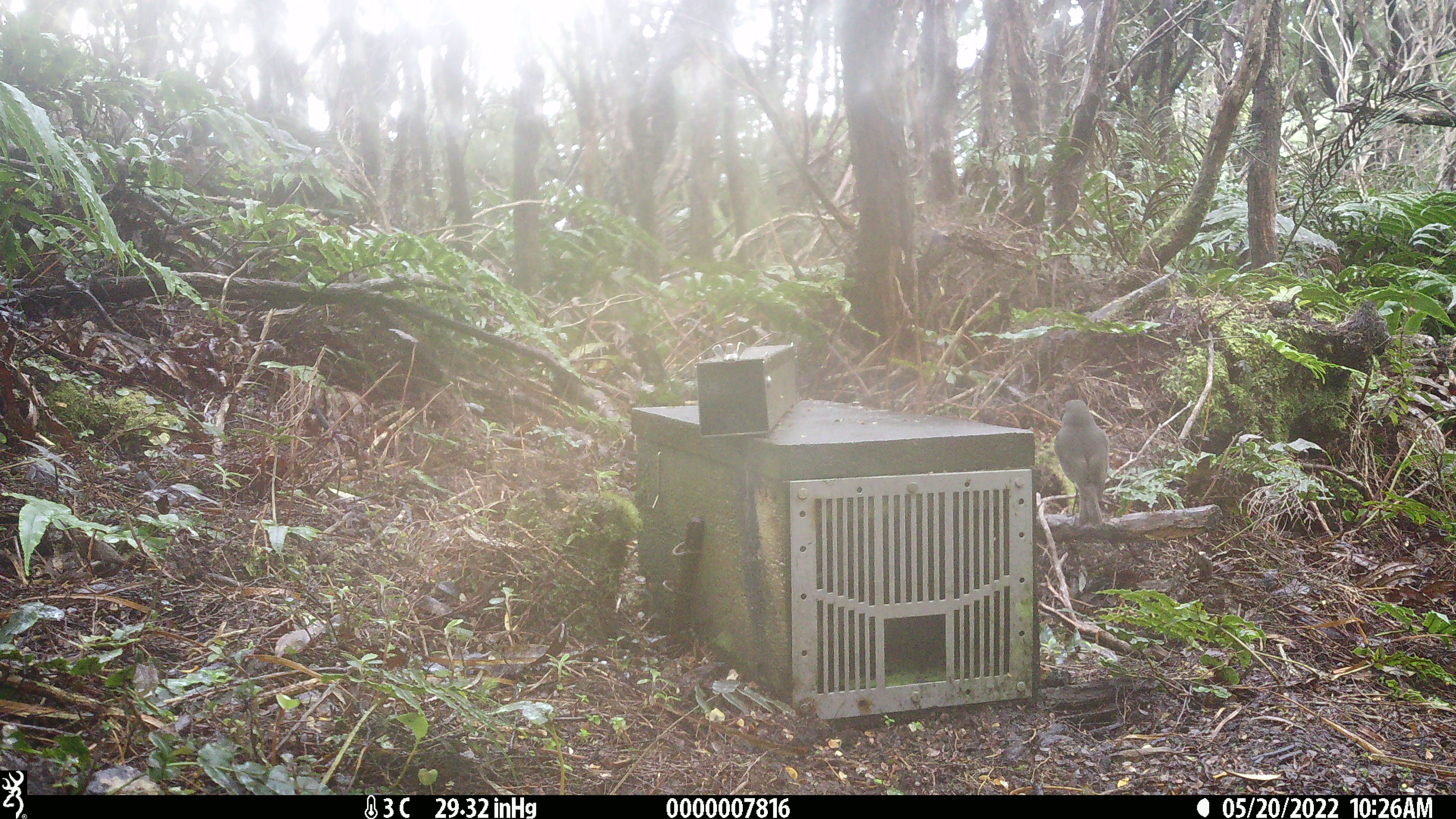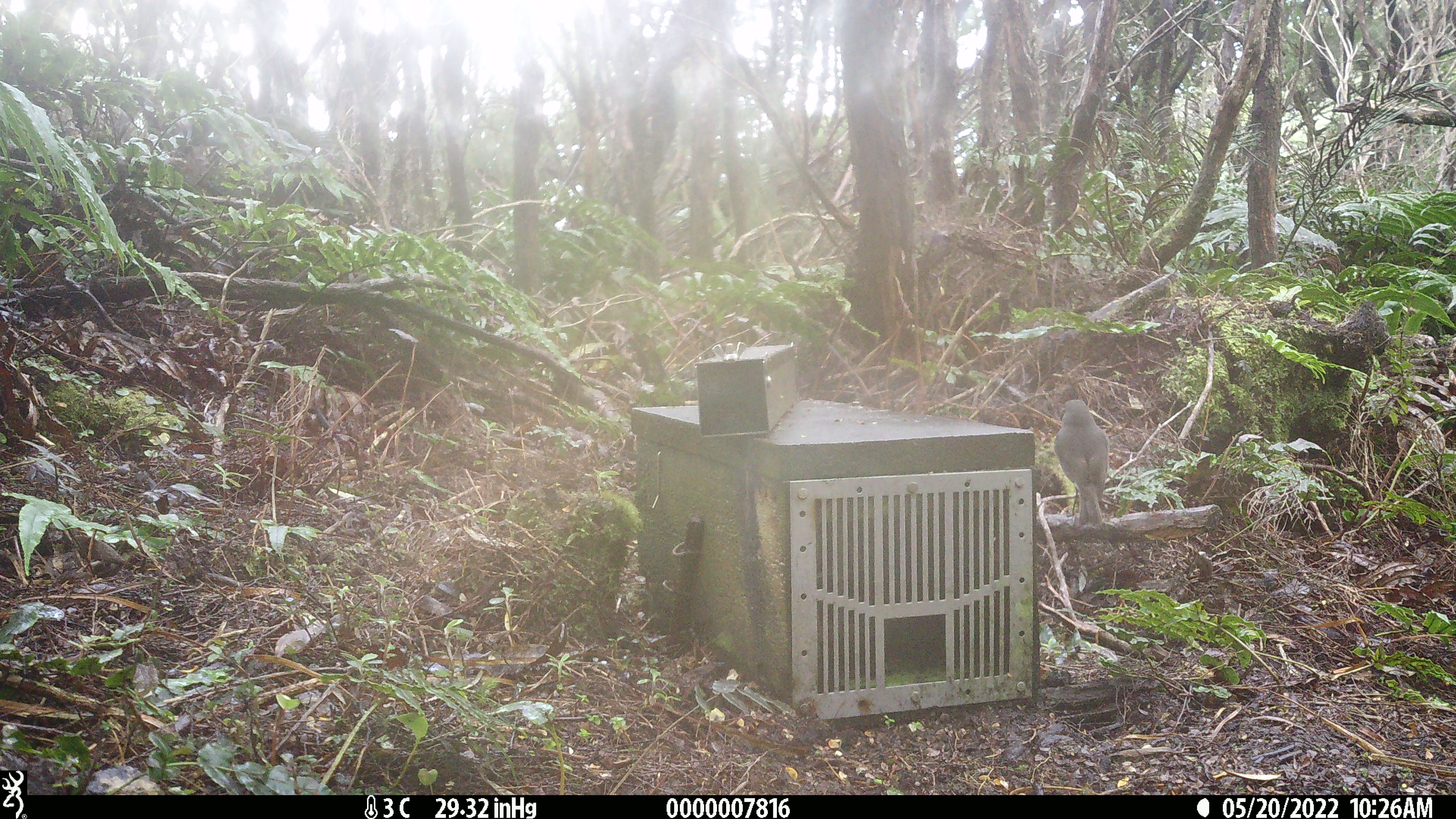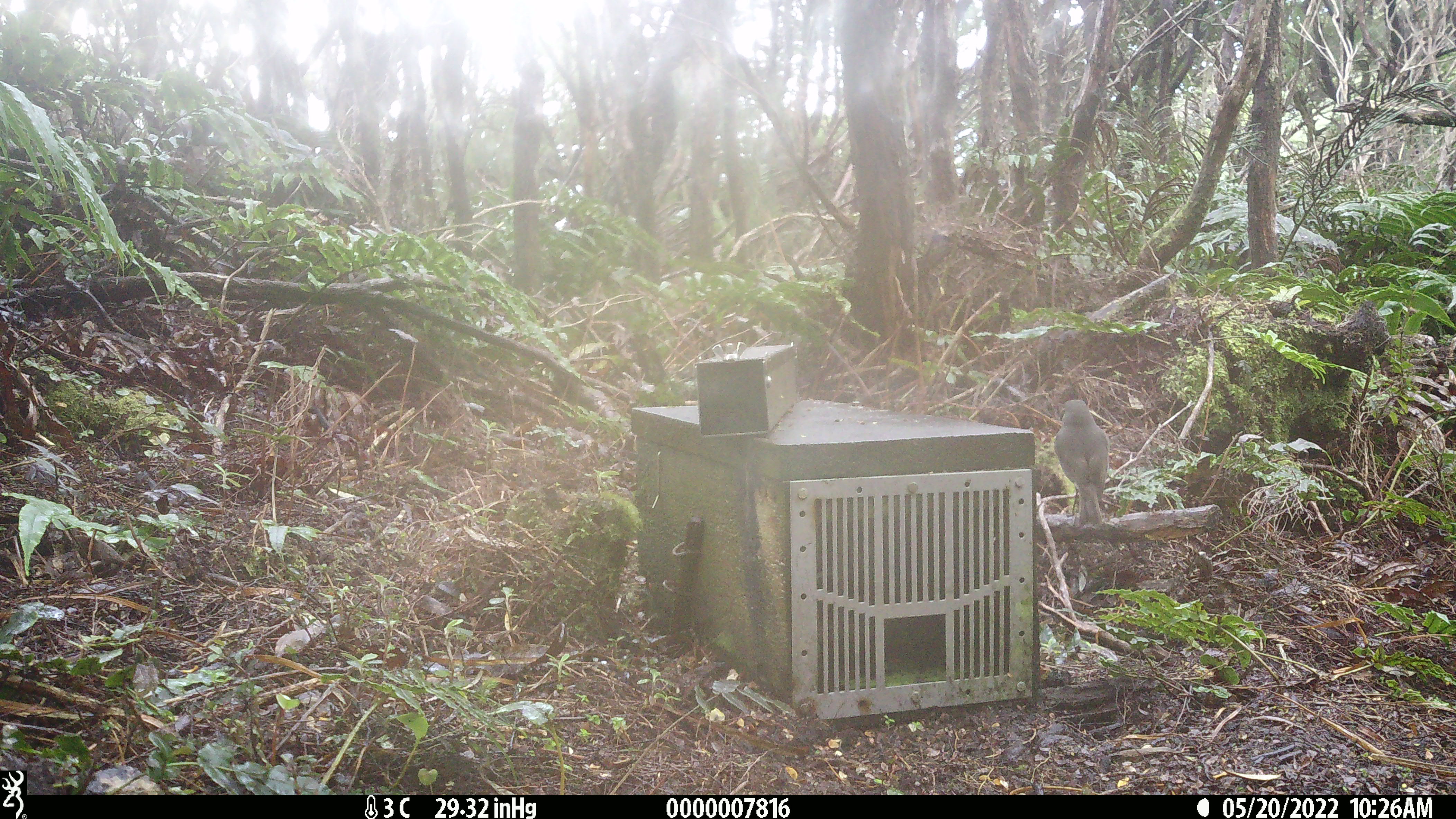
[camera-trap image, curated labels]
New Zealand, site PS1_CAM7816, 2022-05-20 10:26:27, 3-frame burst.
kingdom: Animalia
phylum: Chordata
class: Aves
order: Passeriformes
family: Petroicidae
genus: Petroica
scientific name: Petroica australis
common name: new zealand robin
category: robin